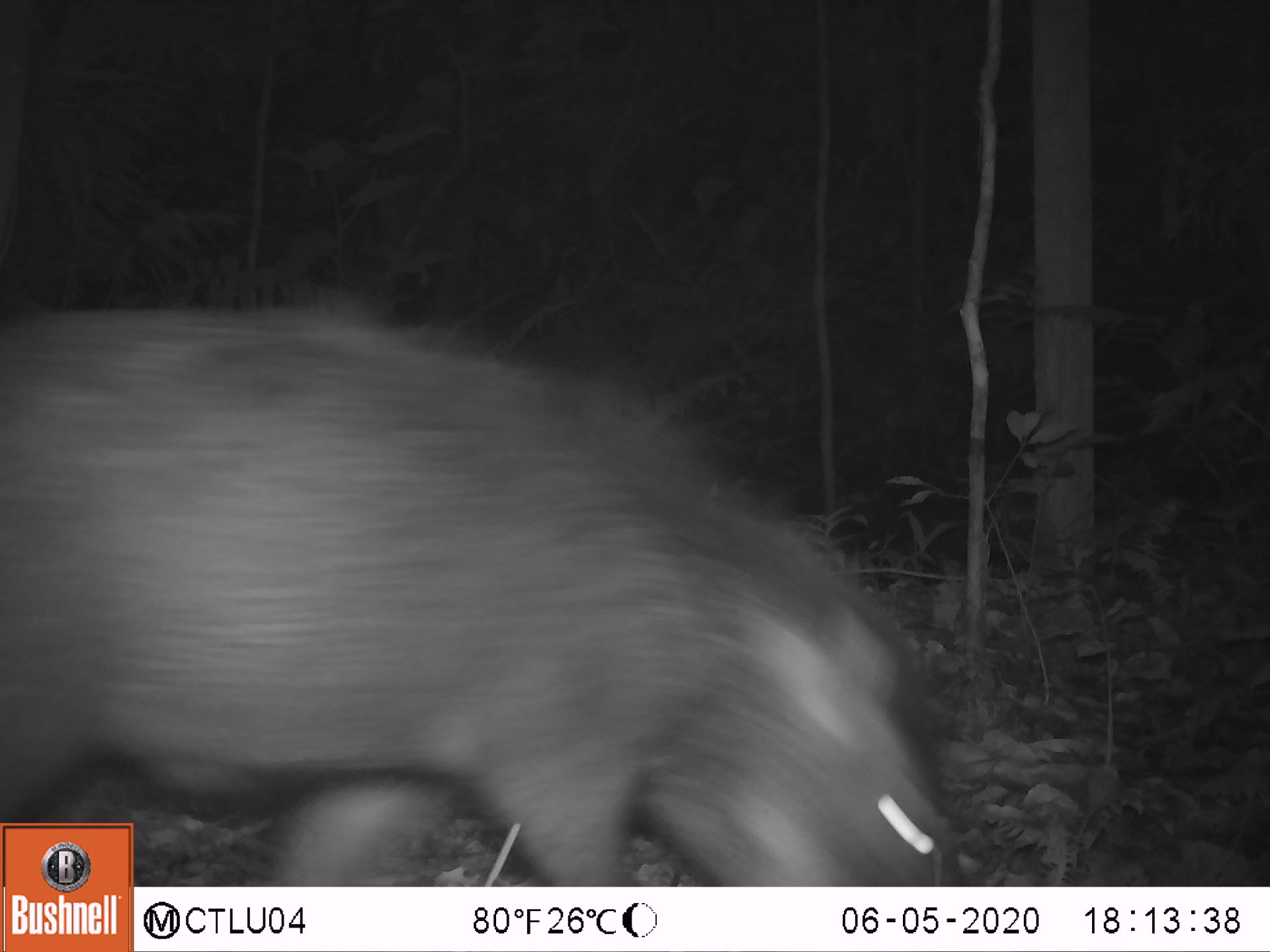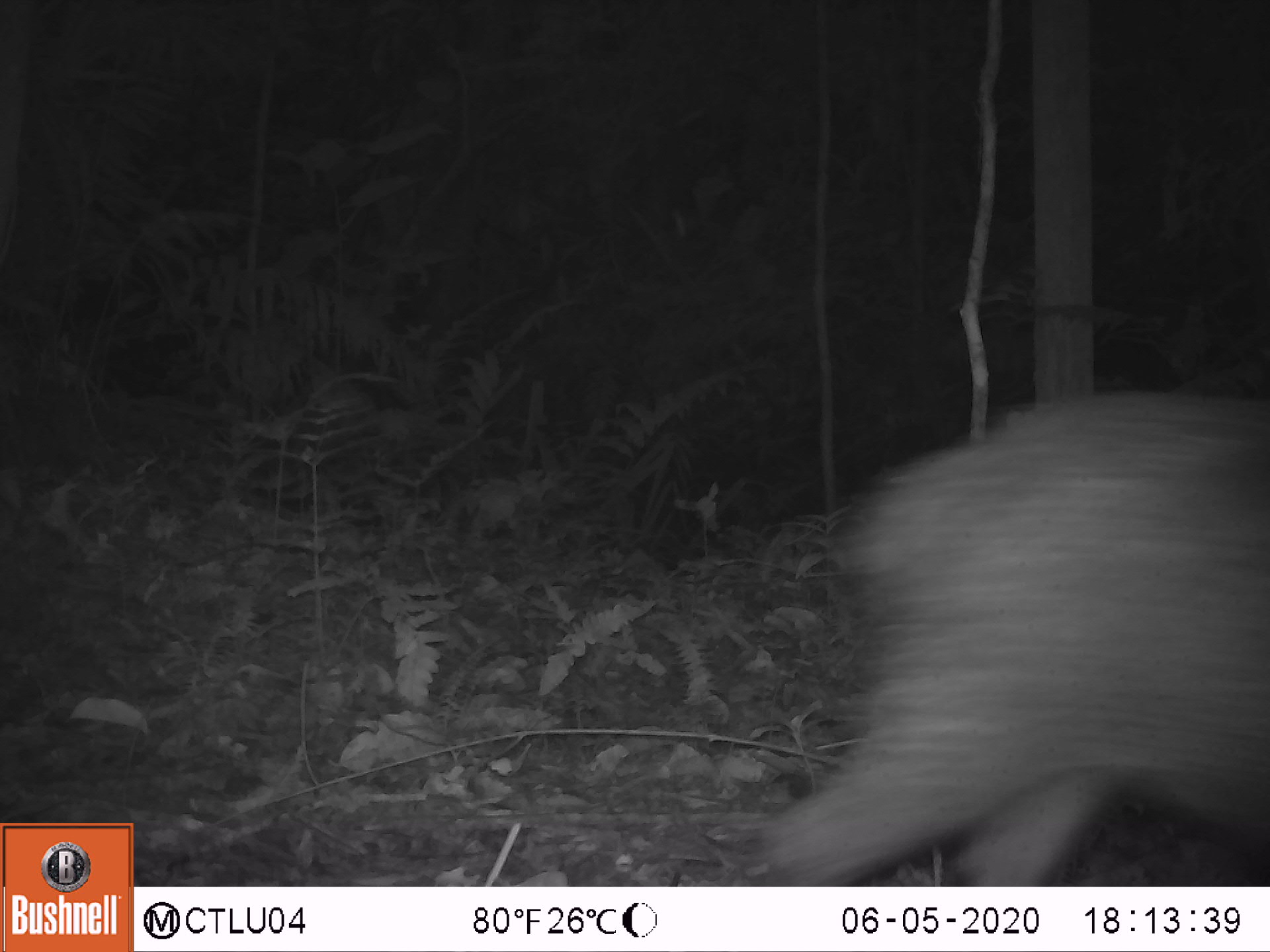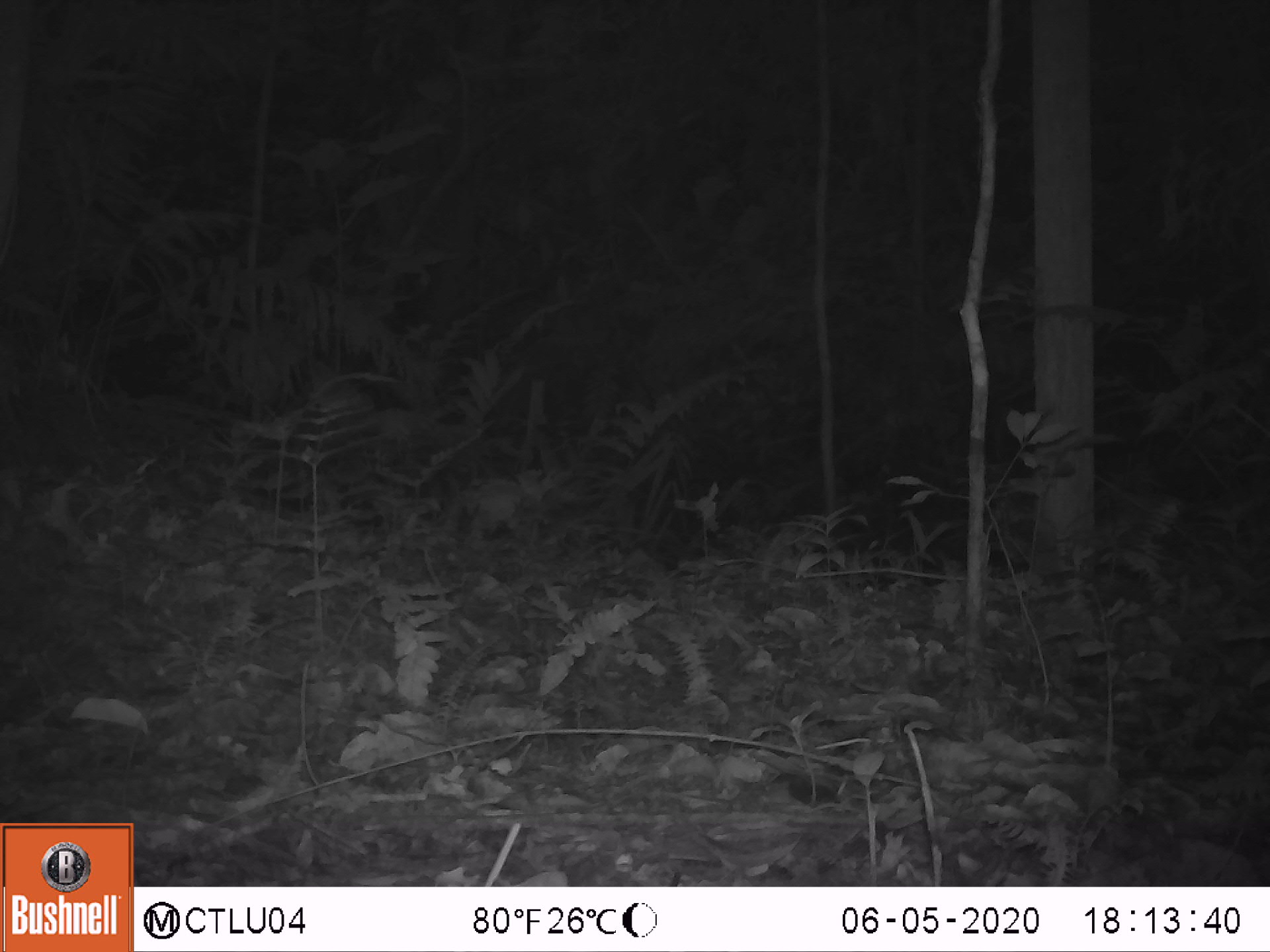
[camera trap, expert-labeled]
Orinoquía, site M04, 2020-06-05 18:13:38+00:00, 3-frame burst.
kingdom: Animalia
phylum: Chordata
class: Mammalia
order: Artiodactyla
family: Tayassuidae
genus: Tayassu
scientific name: Tayassu pecari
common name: white-lipped peccary